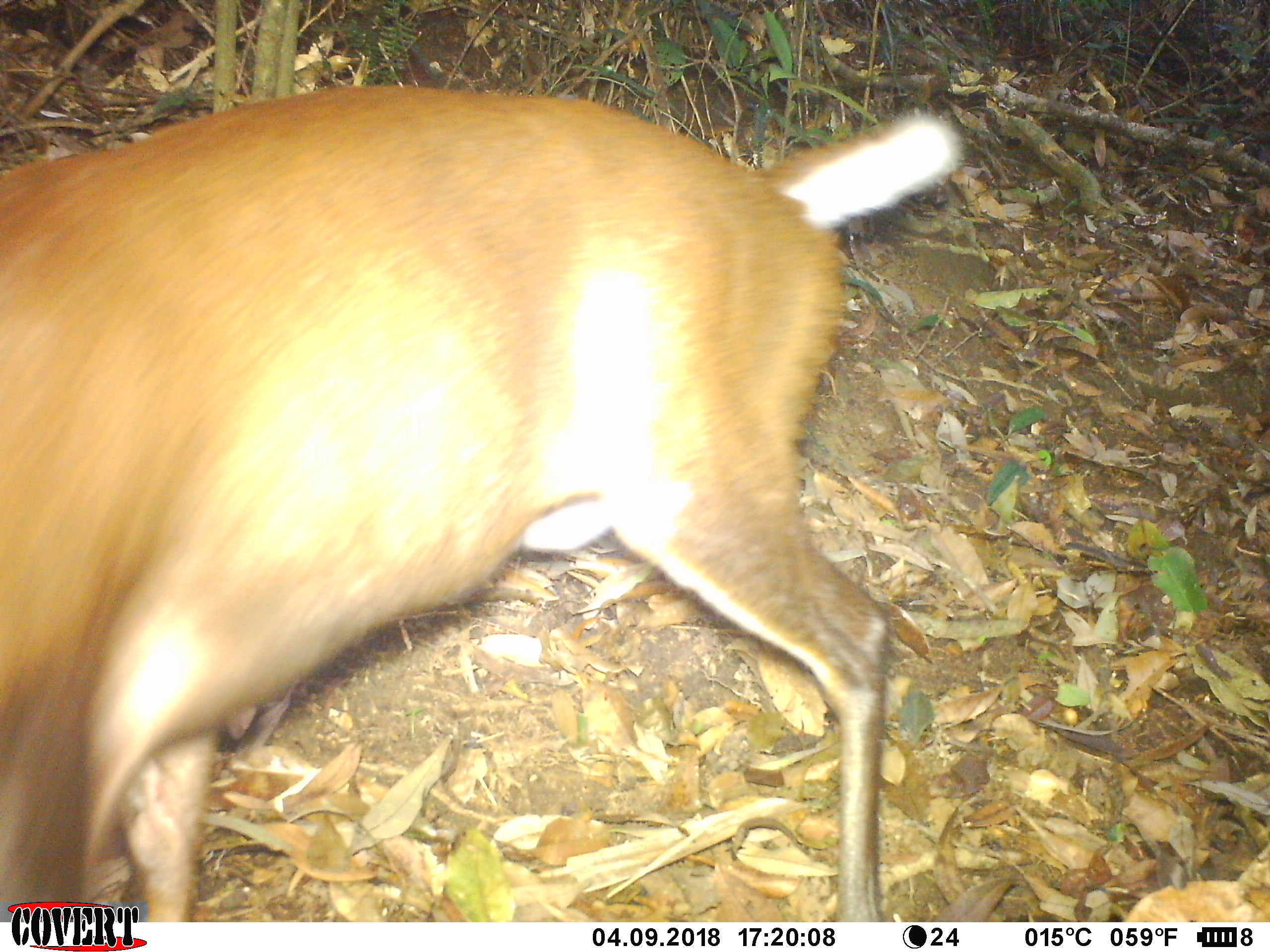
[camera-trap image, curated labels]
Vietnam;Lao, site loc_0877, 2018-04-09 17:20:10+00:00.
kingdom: Animalia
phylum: Chordata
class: Mammalia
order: Artiodactyla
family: Cervidae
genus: Muntiacus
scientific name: Muntiacus rooseveltorum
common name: roosevelt's muntjac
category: roosevelts muntjac group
Roosevelts muntjac group (roosevelt's muntjac) (Muntiacus rooseveltorum). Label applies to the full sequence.